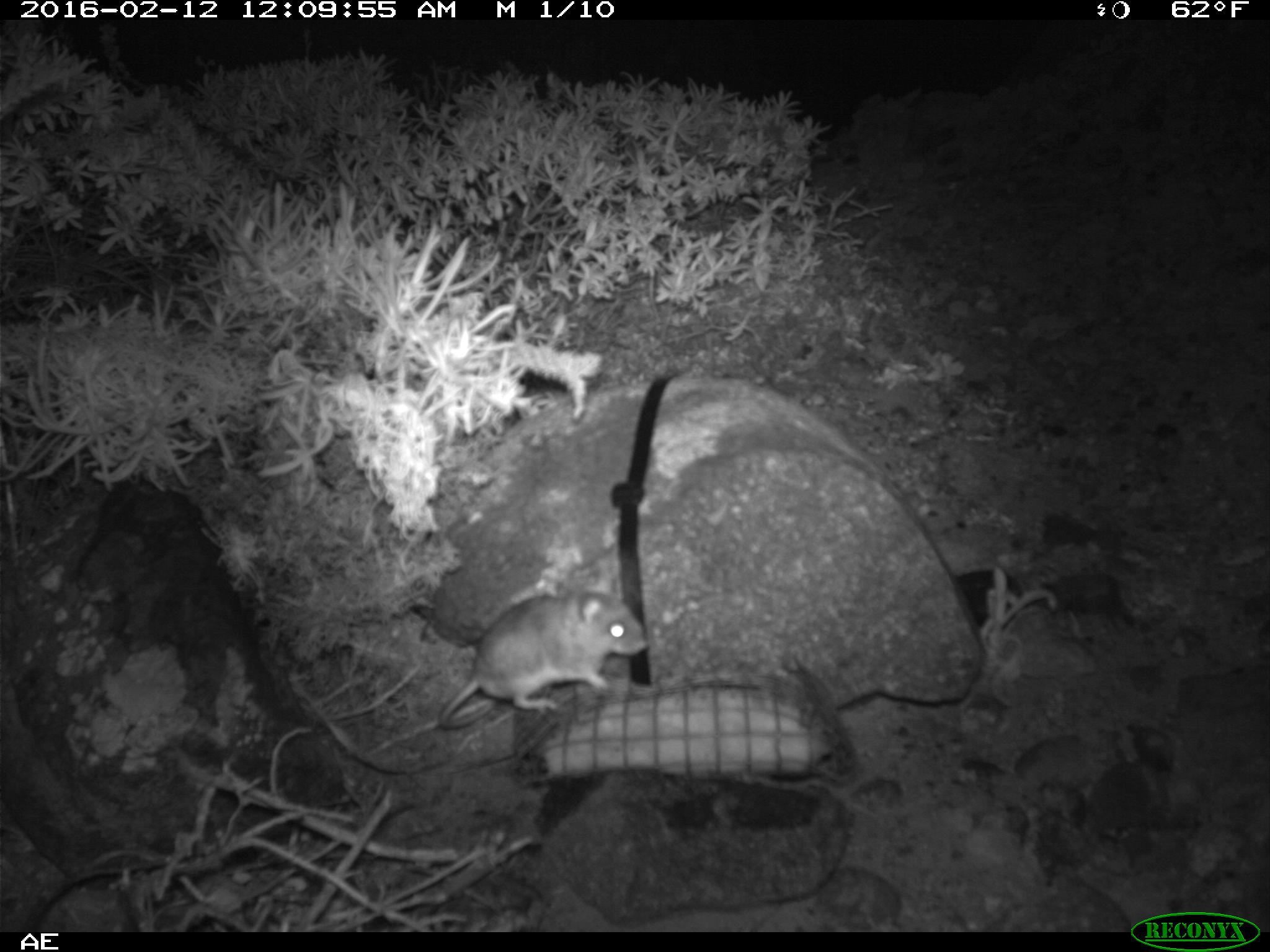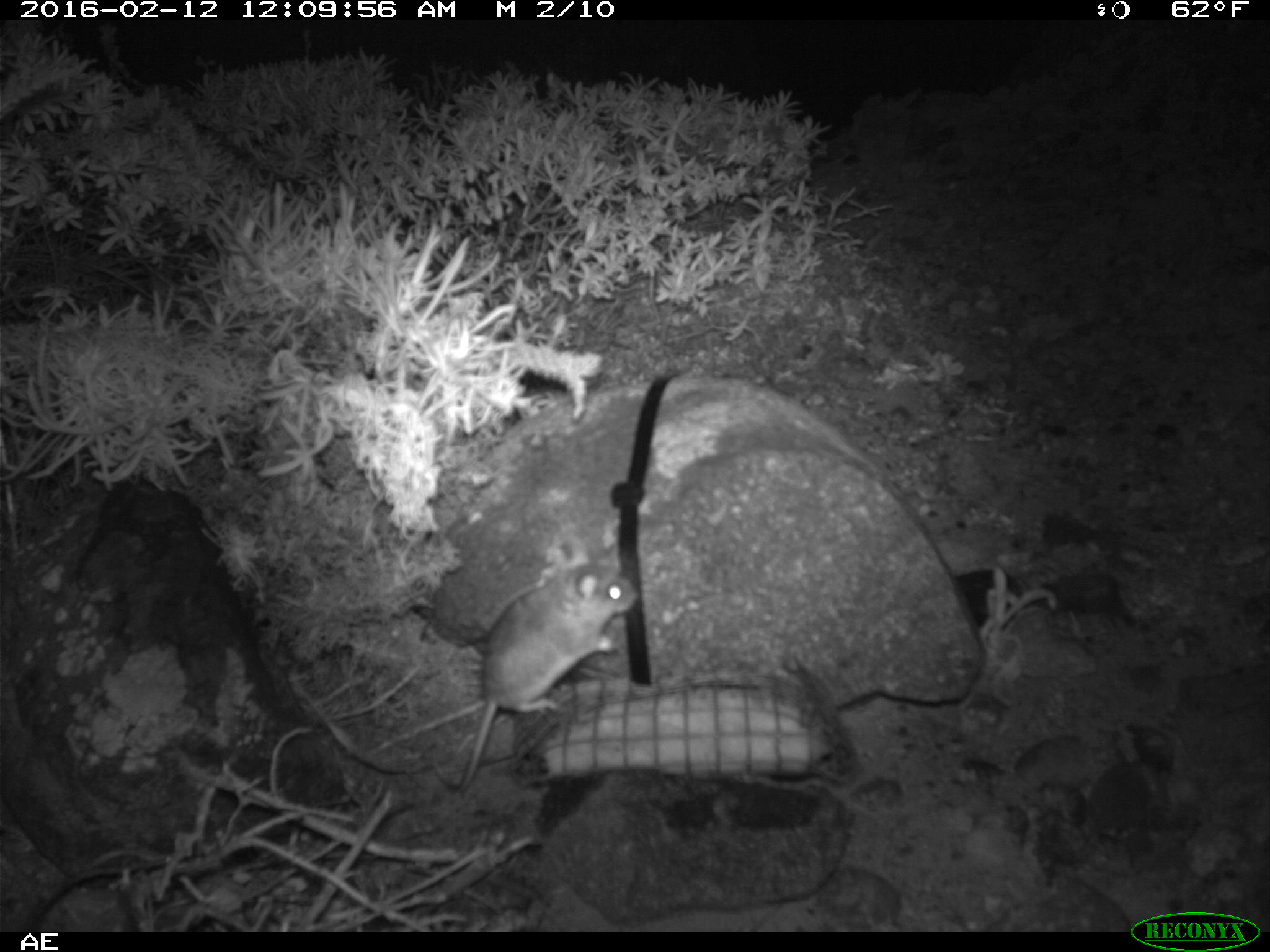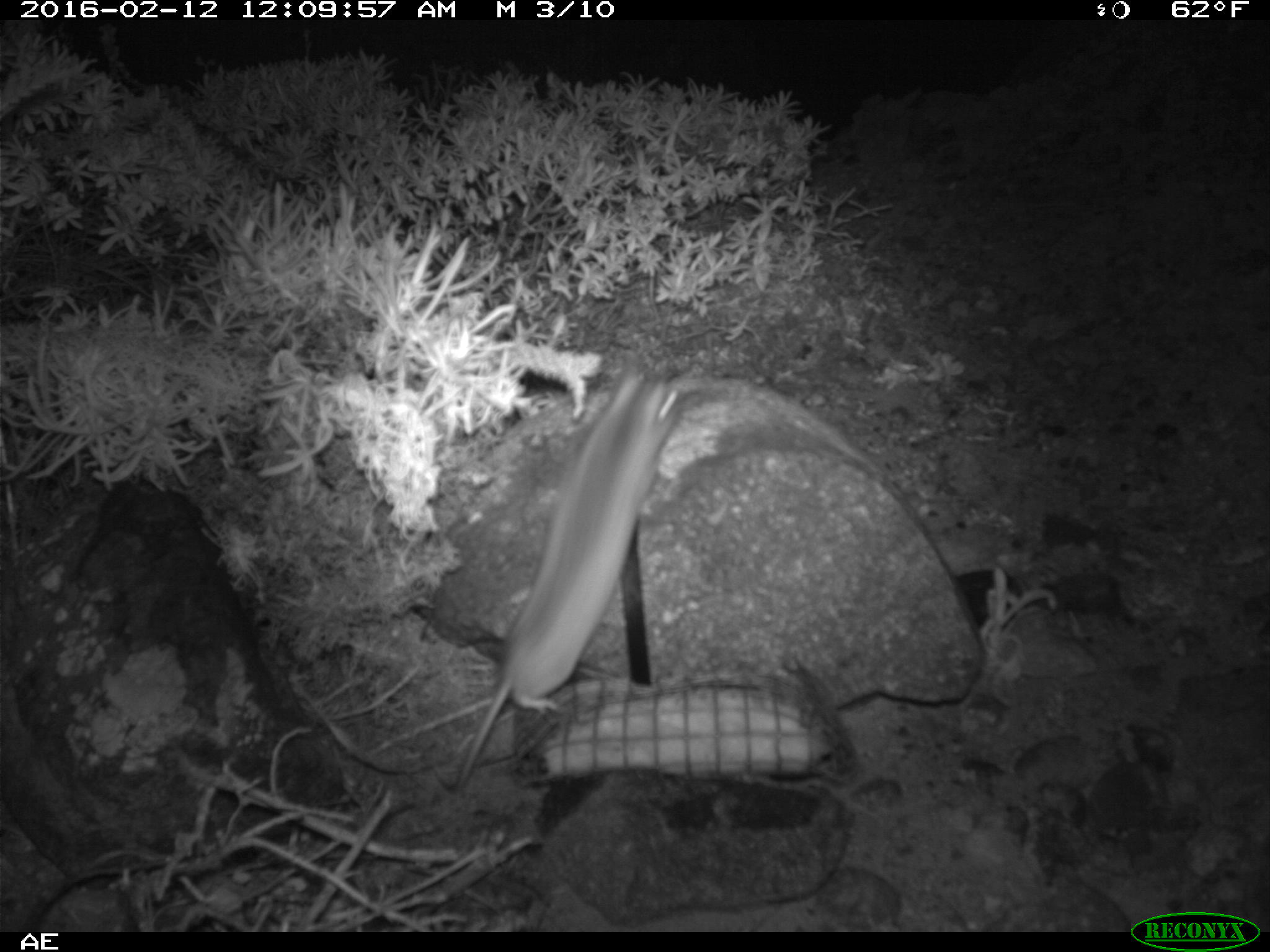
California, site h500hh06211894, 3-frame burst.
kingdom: Animalia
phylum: Chordata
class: Mammalia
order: Rodentia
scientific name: Rodentia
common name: rodent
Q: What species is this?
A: Rodent (Rodentia).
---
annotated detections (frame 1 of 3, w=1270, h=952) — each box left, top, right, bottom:
rodent: 439, 574, 646, 729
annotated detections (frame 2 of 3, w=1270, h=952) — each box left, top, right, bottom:
rodent: 430, 544, 639, 796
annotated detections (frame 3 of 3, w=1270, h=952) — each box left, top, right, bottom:
rodent: 433, 358, 683, 793